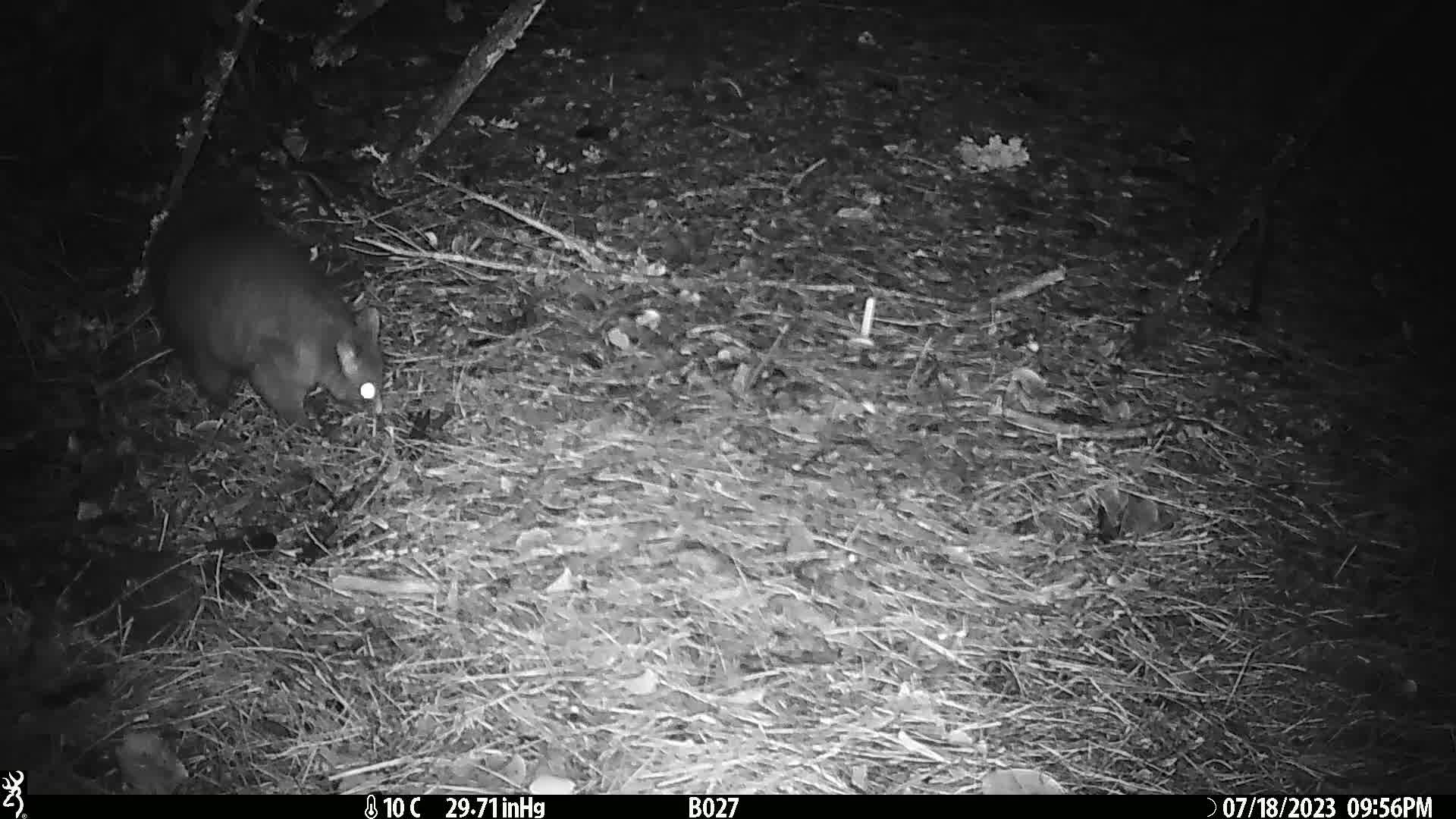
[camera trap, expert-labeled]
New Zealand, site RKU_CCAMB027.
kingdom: Animalia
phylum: Chordata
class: Mammalia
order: Diprotodontia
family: Phalangeridae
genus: Trichosurus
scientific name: Trichosurus vulpecula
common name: common brushtail possum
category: possum